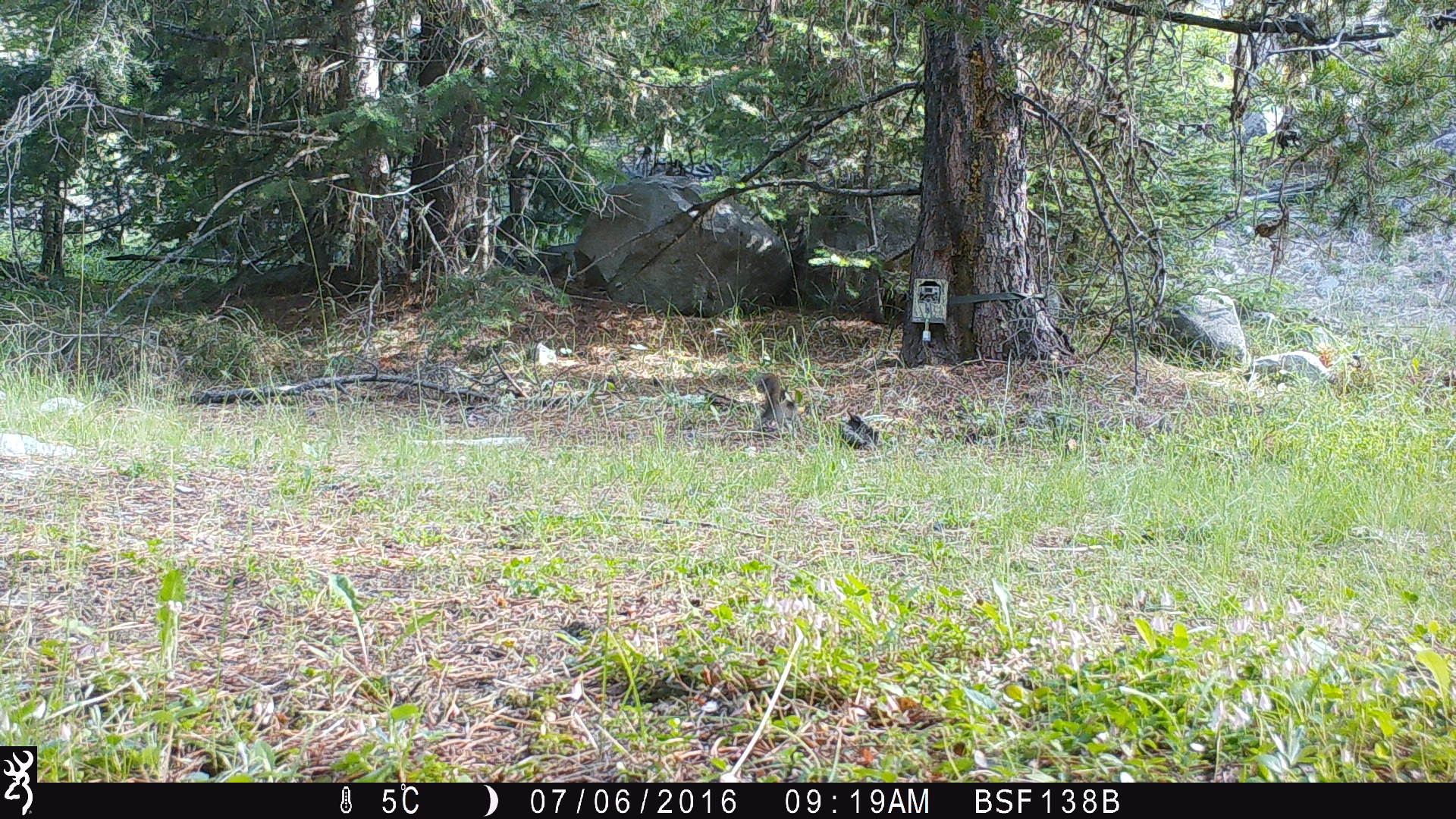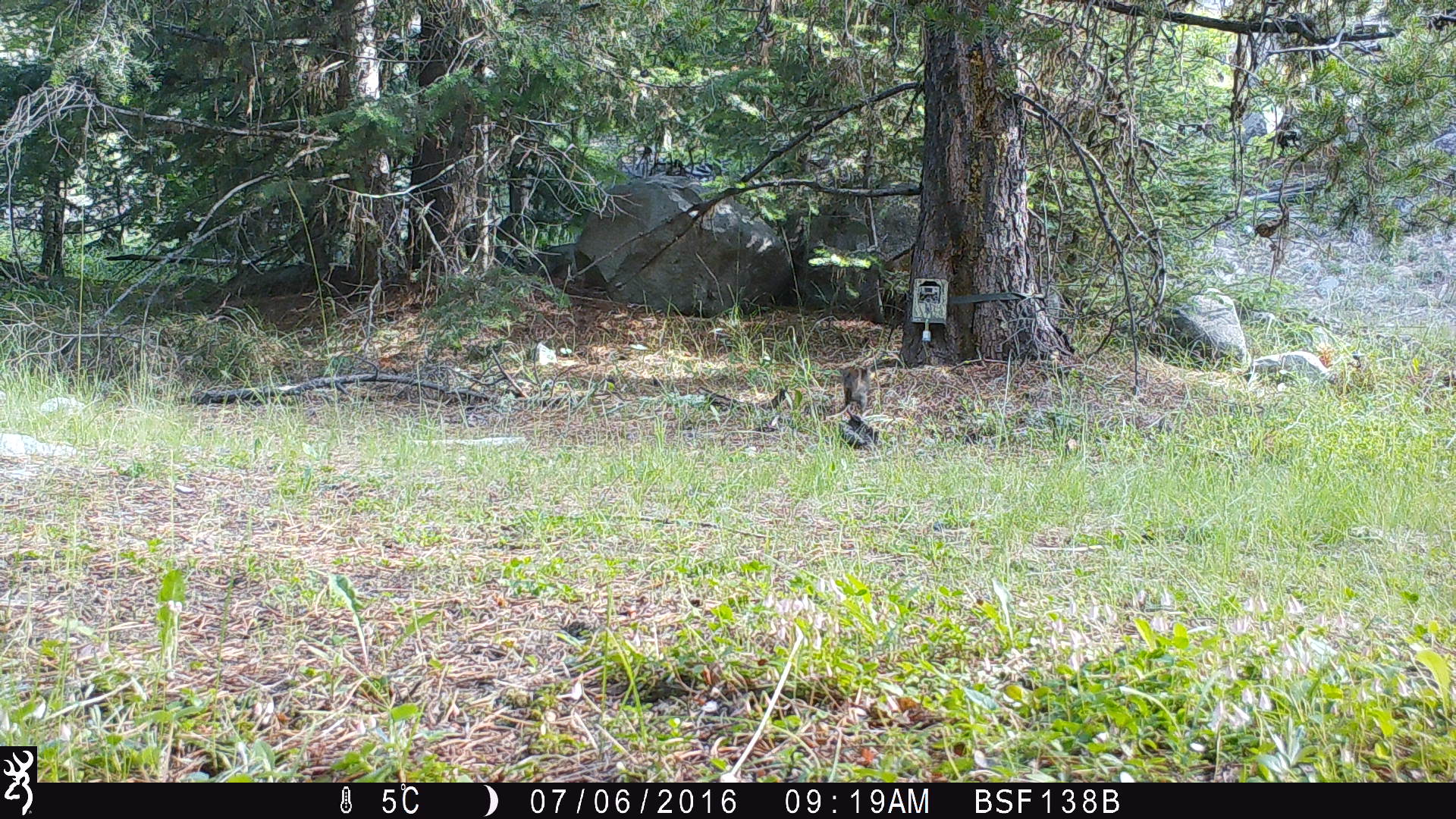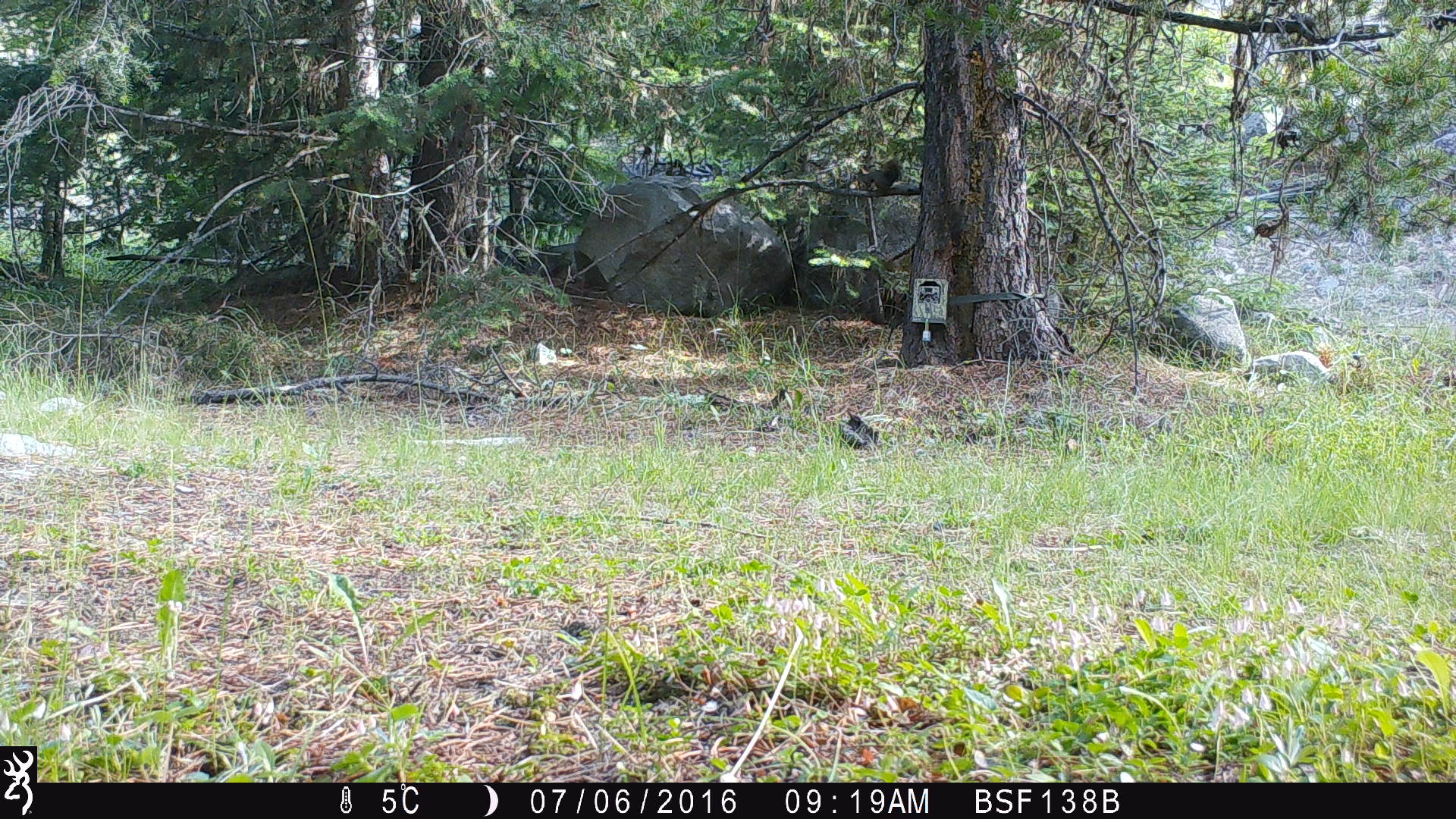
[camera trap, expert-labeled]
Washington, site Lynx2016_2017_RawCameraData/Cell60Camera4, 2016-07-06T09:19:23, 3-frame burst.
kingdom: Animalia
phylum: Chordata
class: Mammalia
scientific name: Mammalia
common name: small mammal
Small mammal (Mammalia). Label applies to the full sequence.